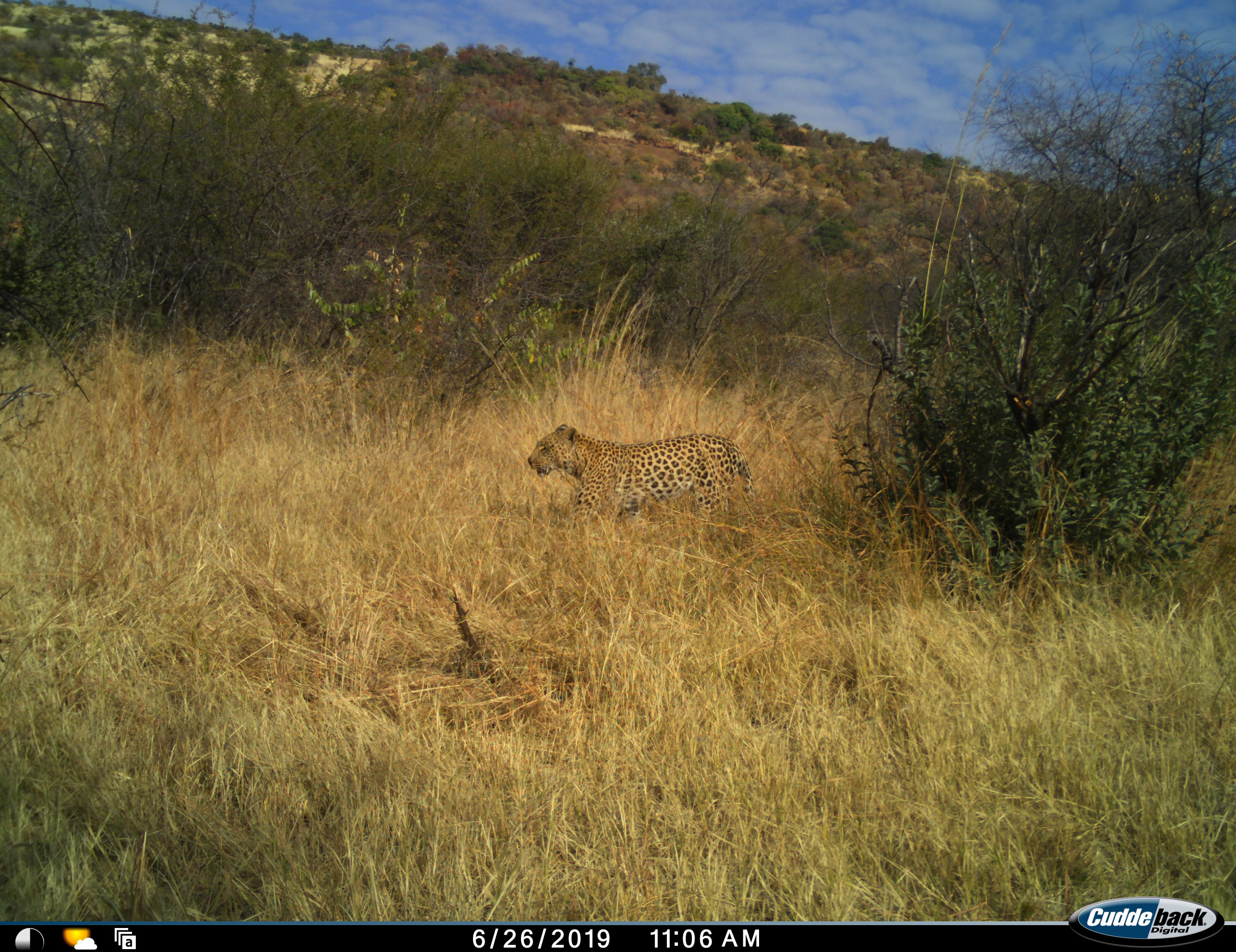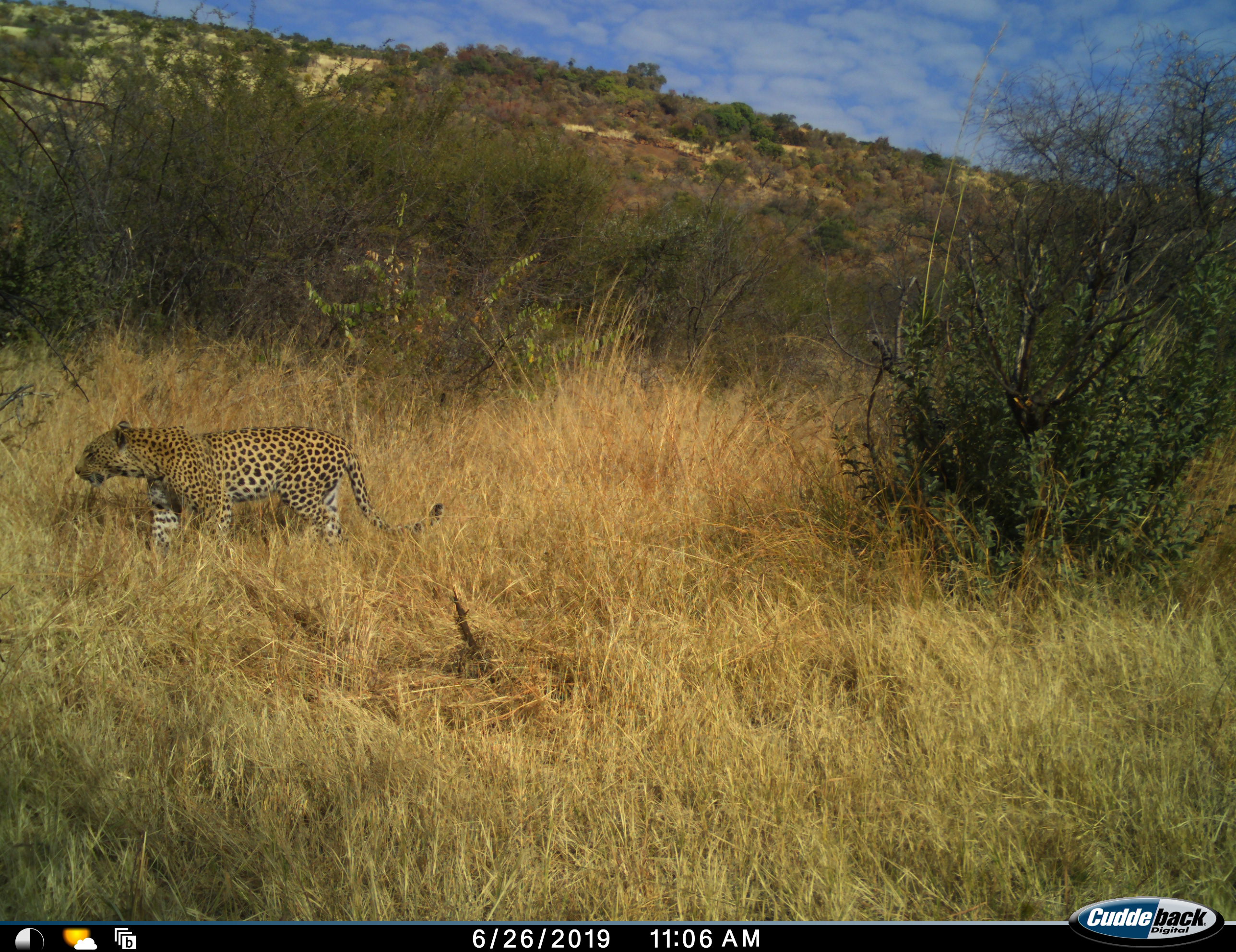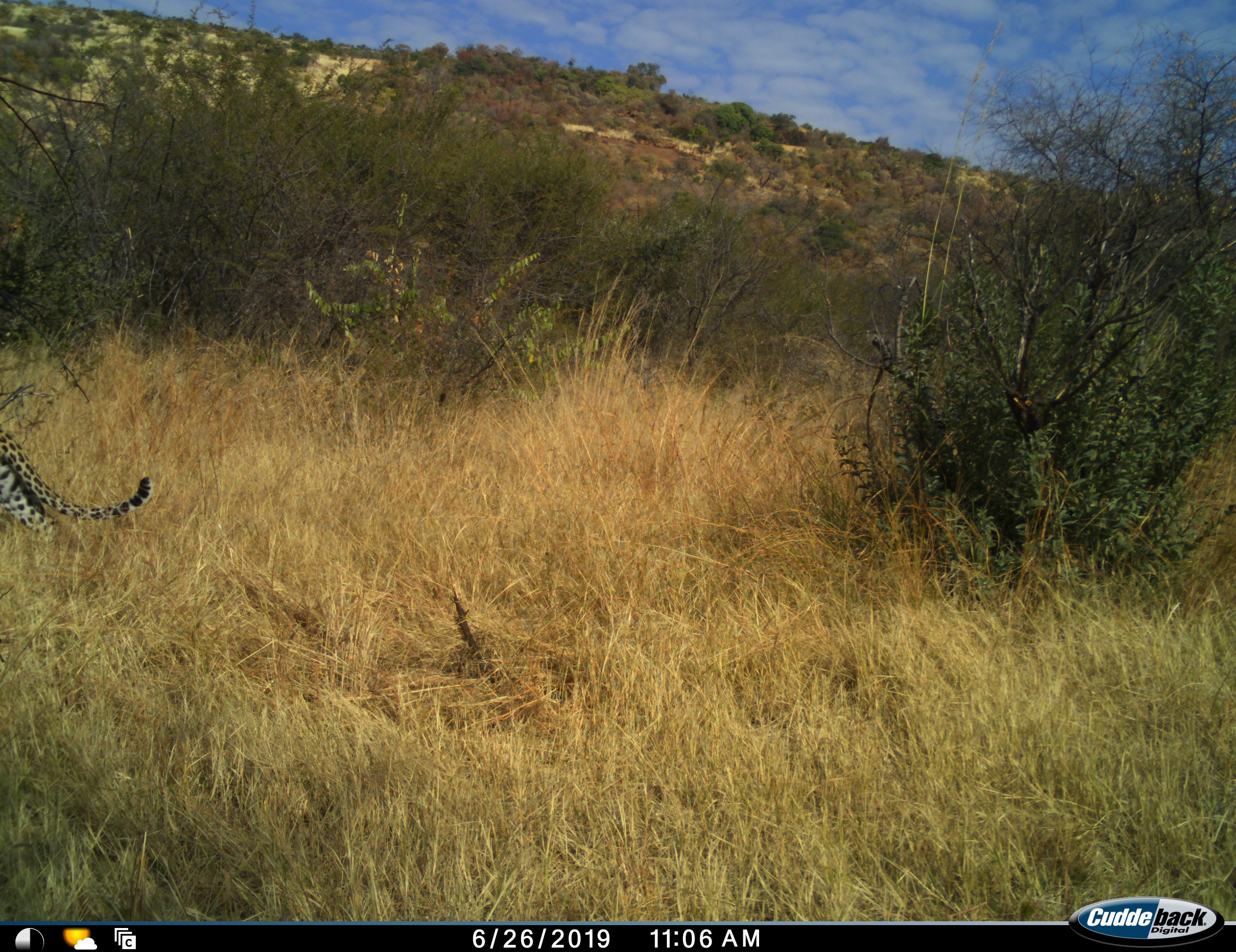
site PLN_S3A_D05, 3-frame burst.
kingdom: Animalia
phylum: Chordata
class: Mammalia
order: Carnivora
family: Felidae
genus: Panthera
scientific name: Panthera pardus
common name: leopard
Leopard (Panthera pardus), count 1. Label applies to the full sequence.